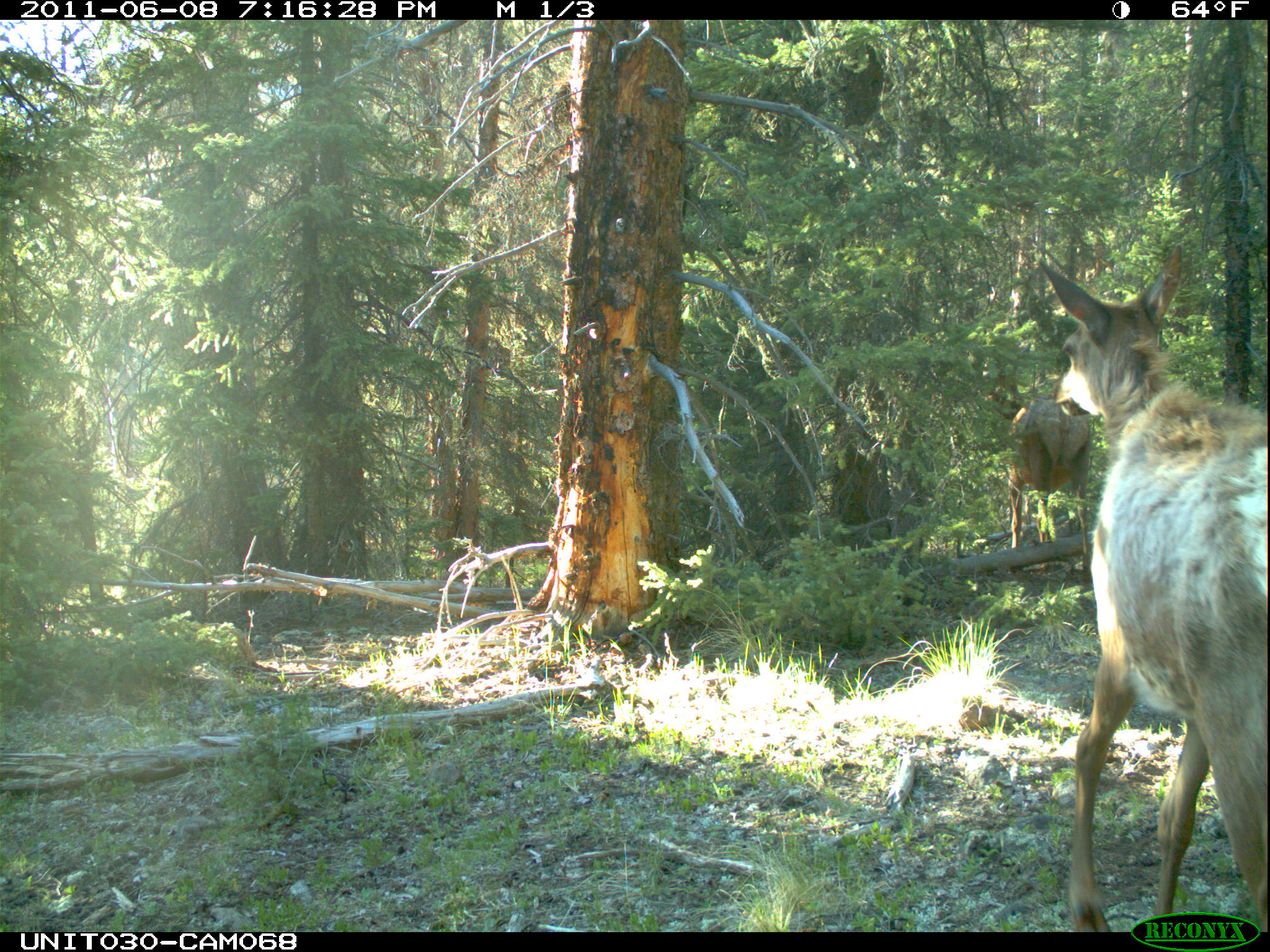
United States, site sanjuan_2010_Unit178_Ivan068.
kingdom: Animalia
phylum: Chordata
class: Mammalia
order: Artiodactyla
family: Cervidae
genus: Cervus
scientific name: Cervus elaphus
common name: red deer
Cervus elaphus (red deer).